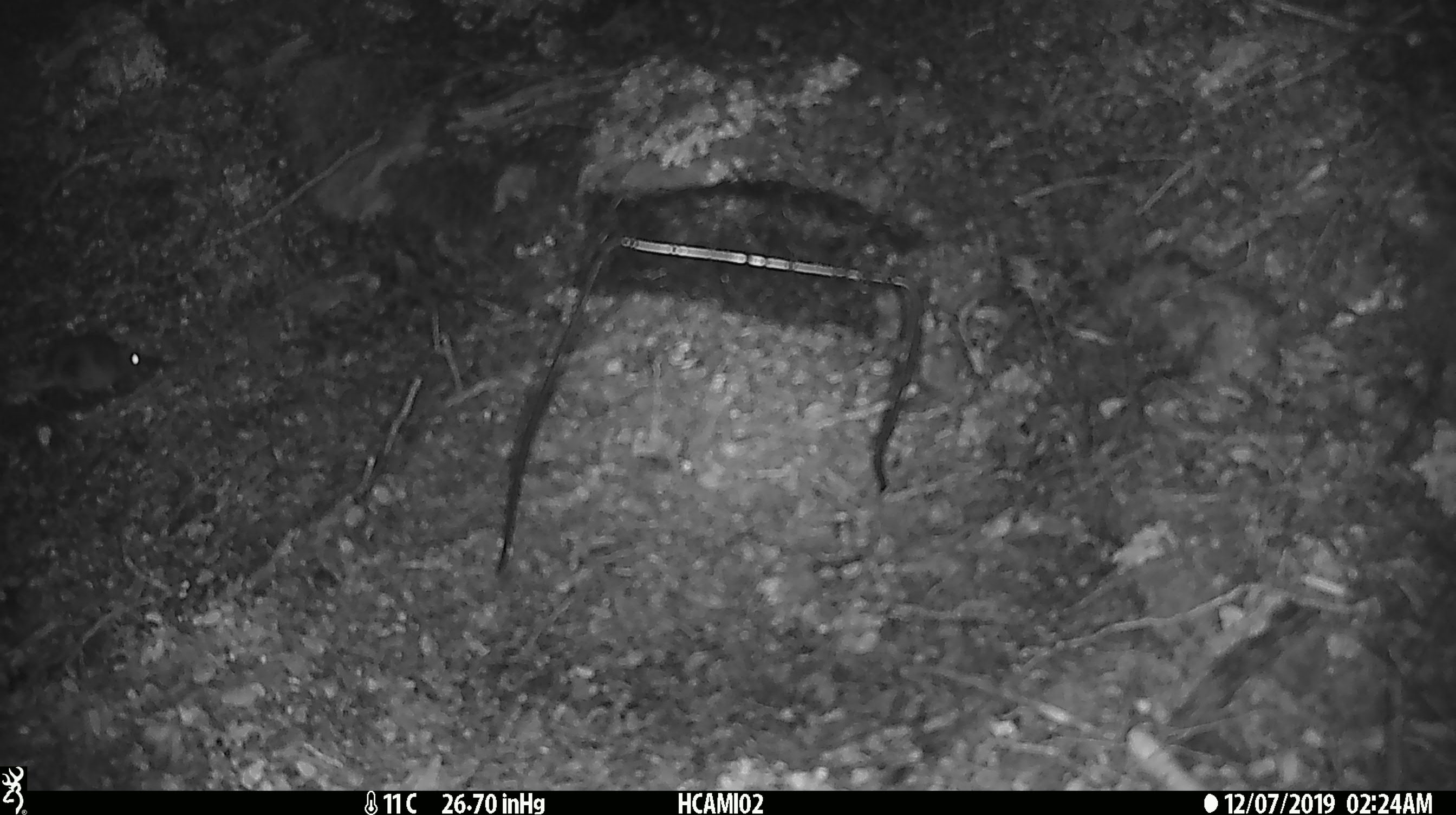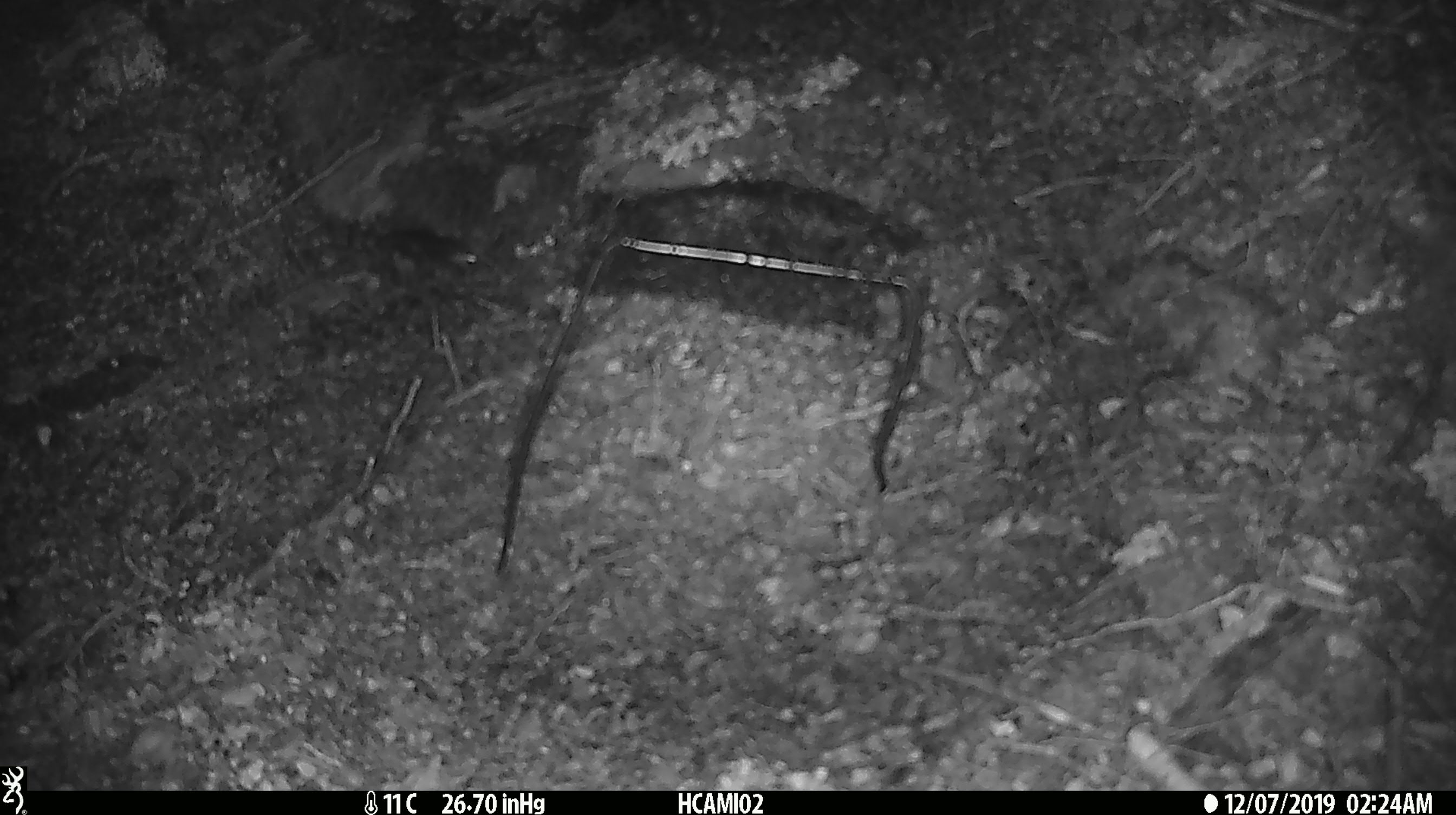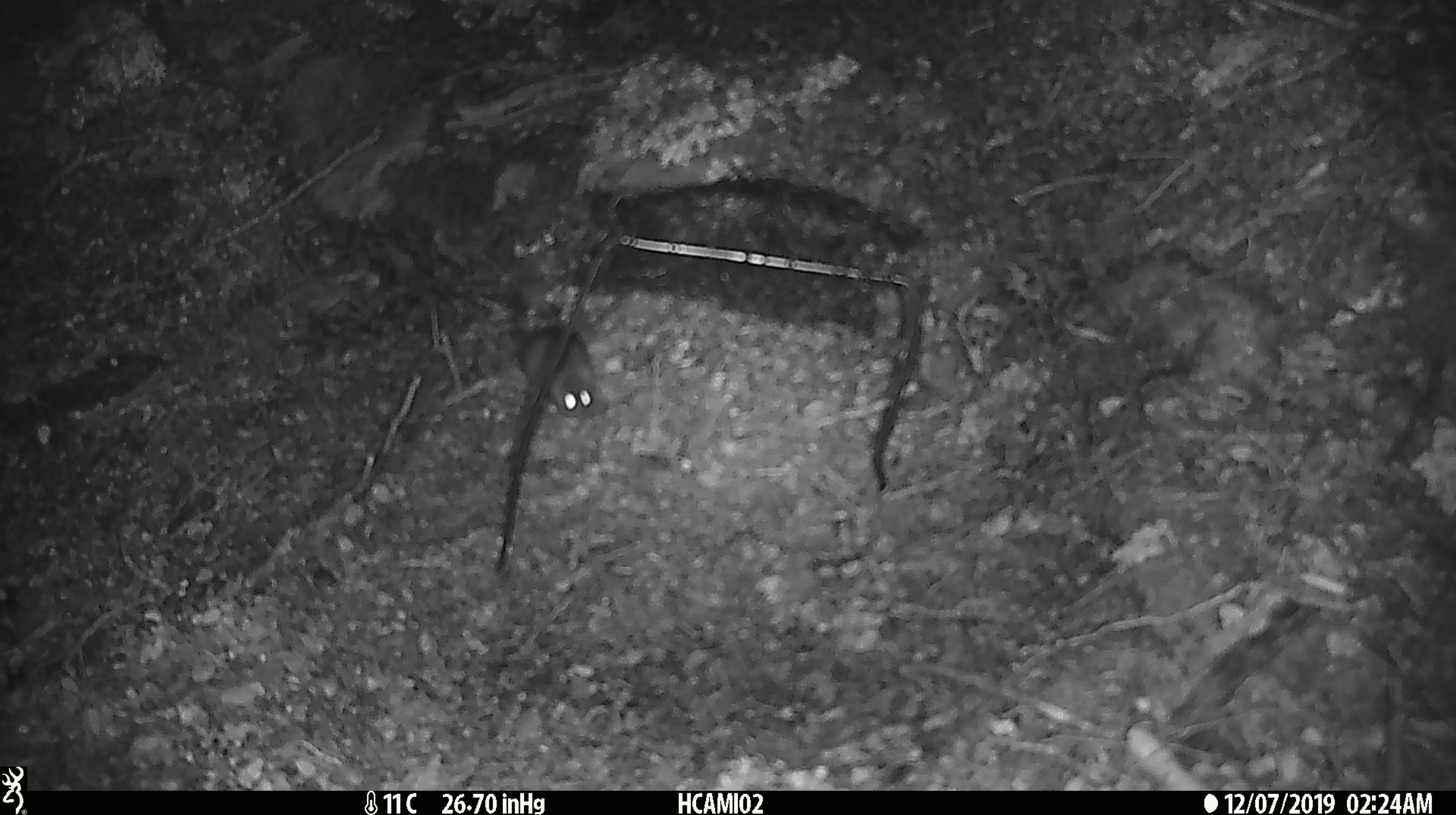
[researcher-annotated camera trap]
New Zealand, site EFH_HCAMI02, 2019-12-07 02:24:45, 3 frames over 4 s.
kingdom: Animalia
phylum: Chordata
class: Mammalia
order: Rodentia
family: Muridae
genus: Mus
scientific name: Mus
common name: mouse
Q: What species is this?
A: Mouse (Mus).